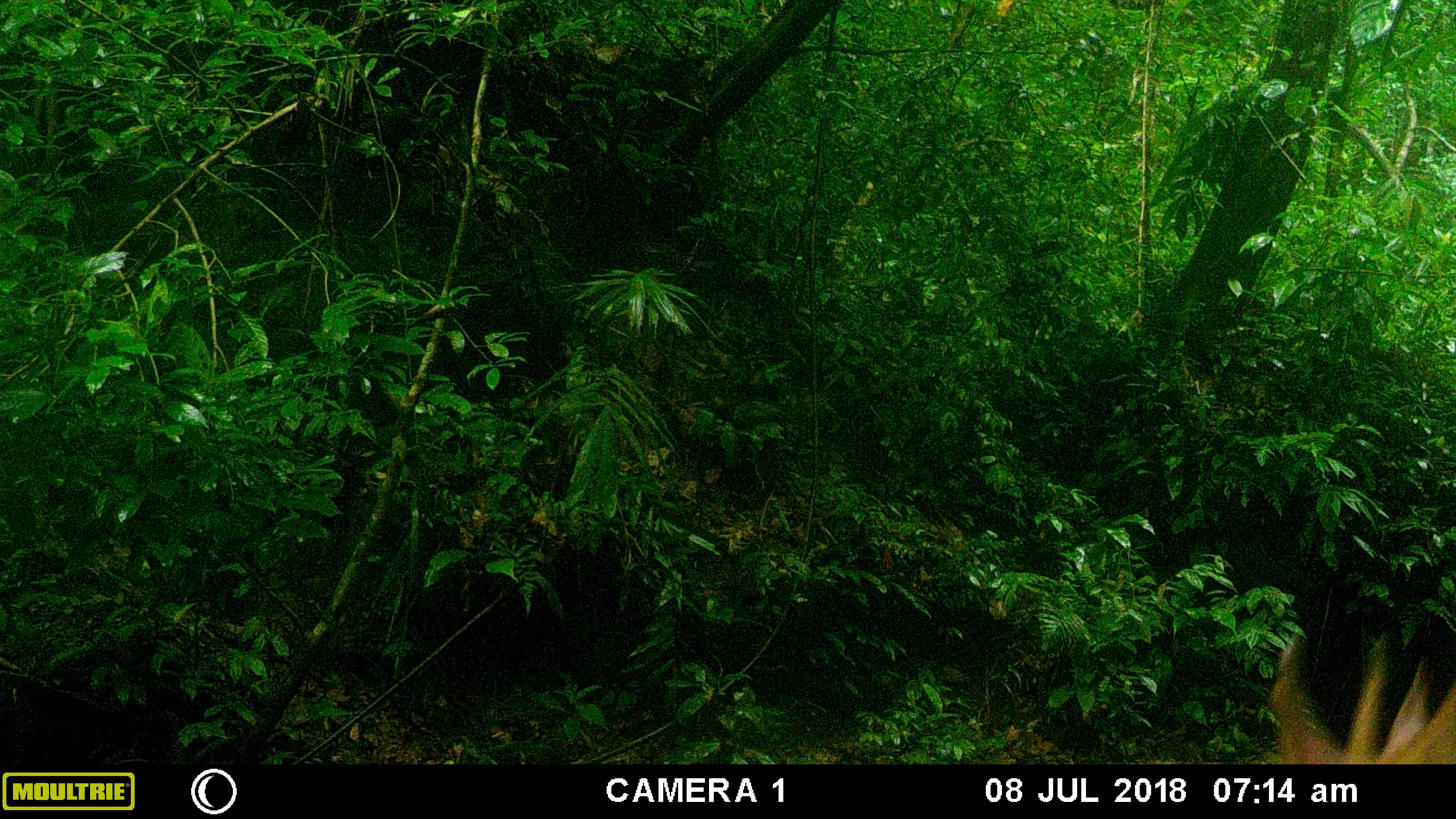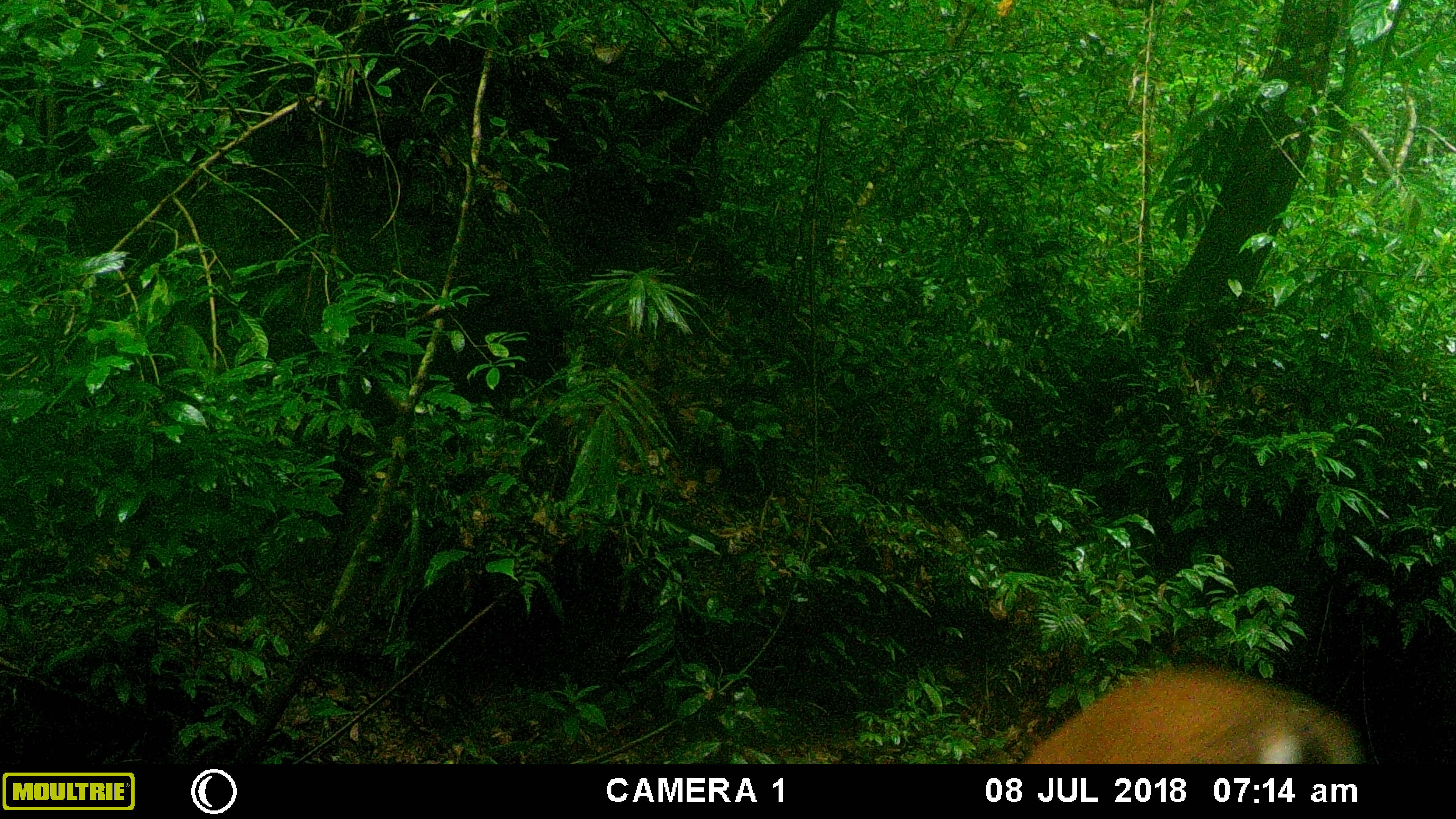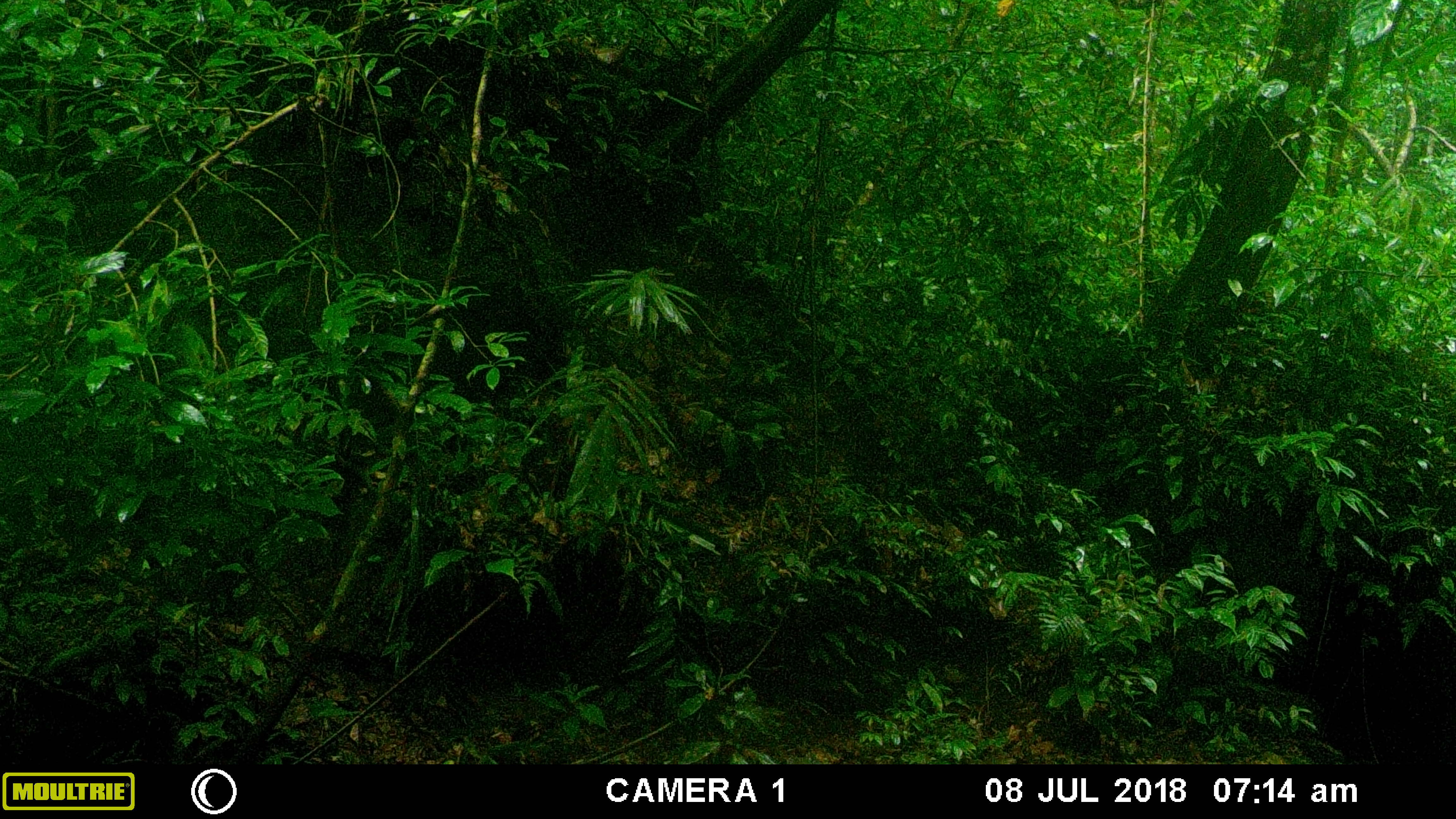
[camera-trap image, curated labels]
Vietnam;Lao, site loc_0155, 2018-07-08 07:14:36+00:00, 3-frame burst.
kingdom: Animalia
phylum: Chordata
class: Mammalia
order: Artiodactyla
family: Cervidae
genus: Muntiacus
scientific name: Muntiacus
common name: muntjacs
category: unidentified muntjac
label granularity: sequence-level